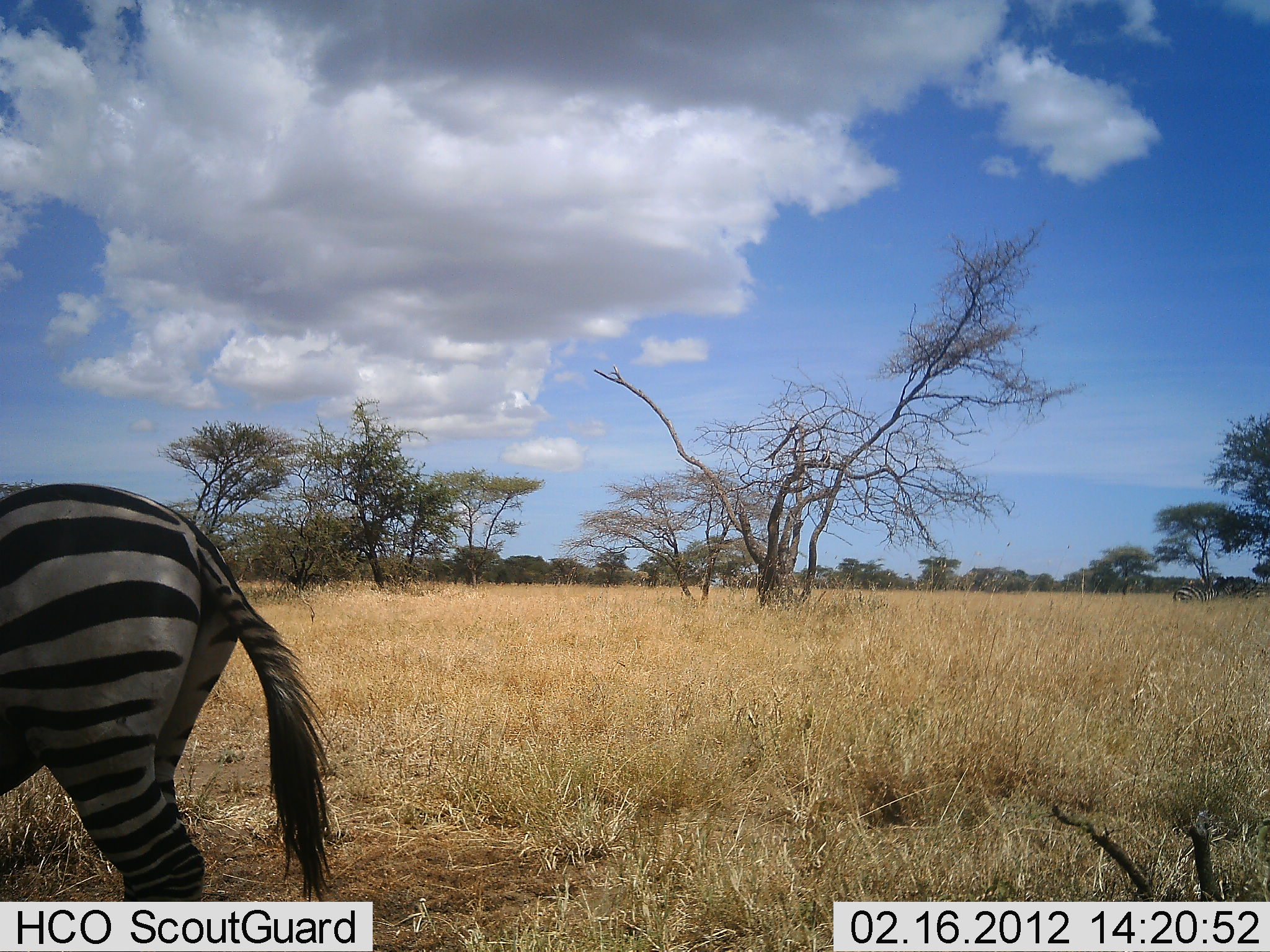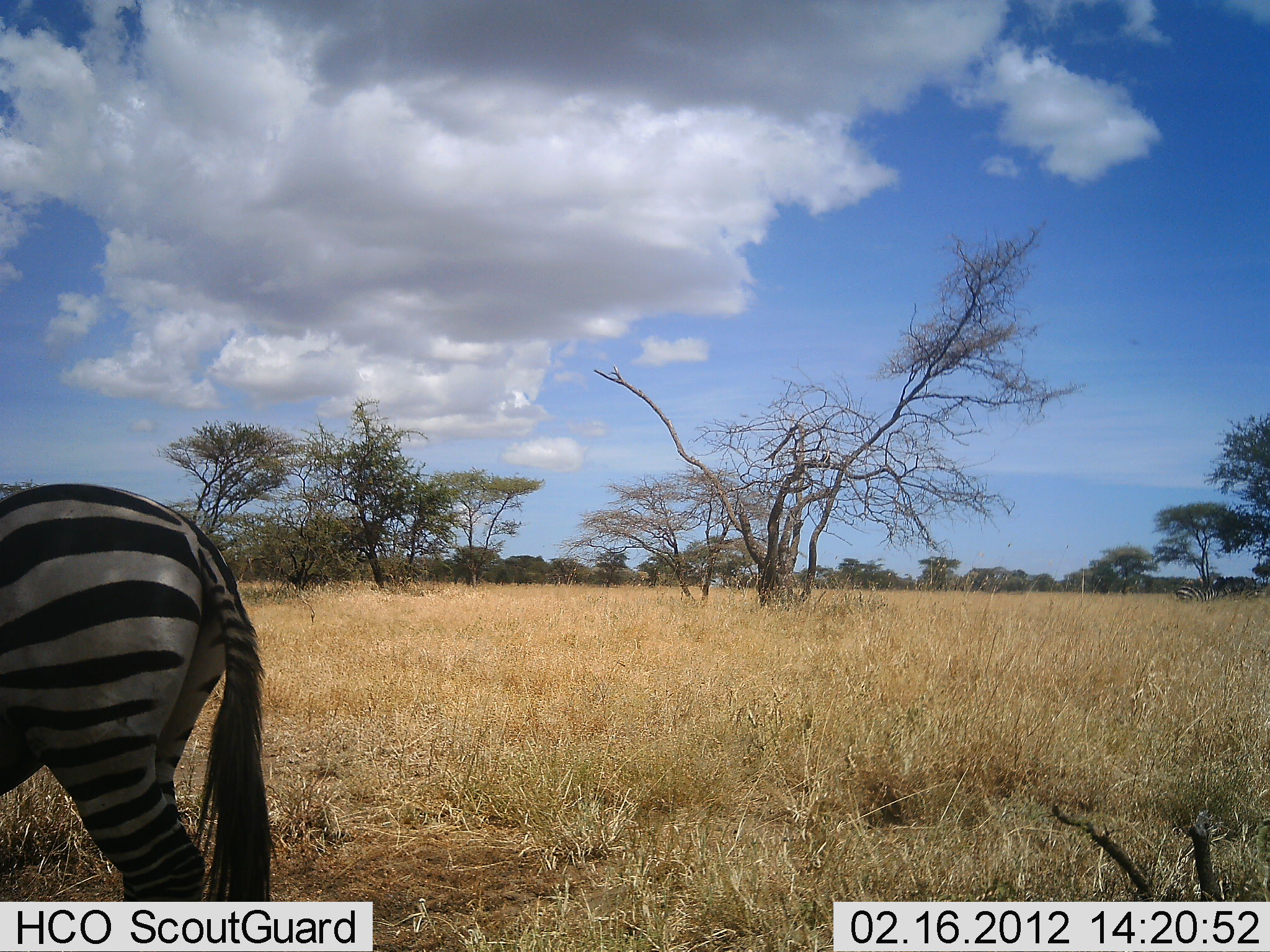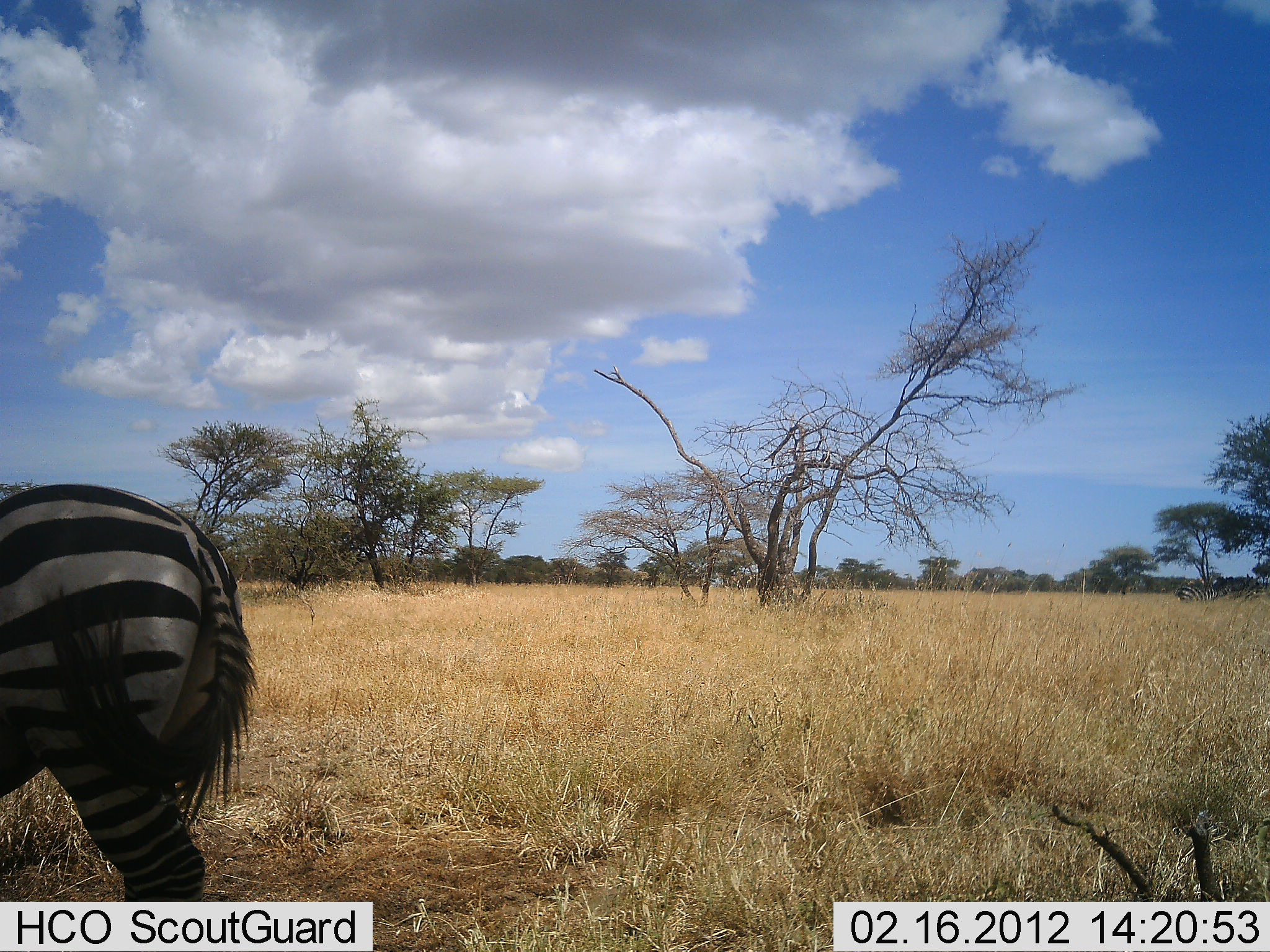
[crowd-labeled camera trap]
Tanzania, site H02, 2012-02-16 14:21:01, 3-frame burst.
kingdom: Animalia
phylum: Chordata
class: Mammalia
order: Perissodactyla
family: Equidae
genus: Equus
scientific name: Equus quagga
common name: plains zebra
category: zebra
Zebra (plains zebra) (Equus quagga), count 1. Behavior (volunteer vote fractions): standing 92%, resting 4%, moving 4%, interacting 0%. Young present (vote fraction): 0%. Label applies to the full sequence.